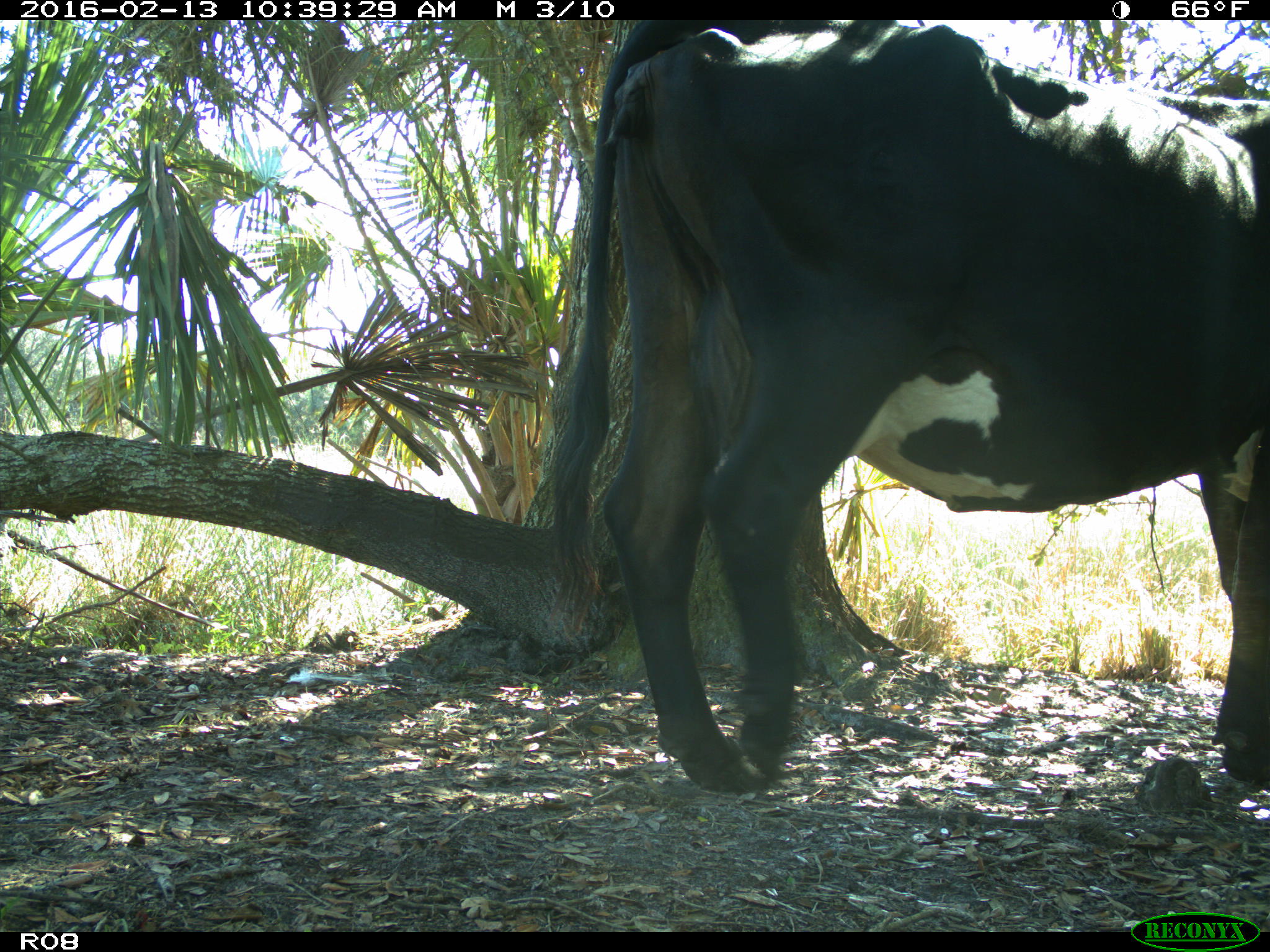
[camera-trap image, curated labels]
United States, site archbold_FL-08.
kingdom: Animalia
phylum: Chordata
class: Mammalia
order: Artiodactyla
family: Bovidae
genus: Bos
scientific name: Bos taurus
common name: domestic cow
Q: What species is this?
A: Bos taurus (domestic cow).